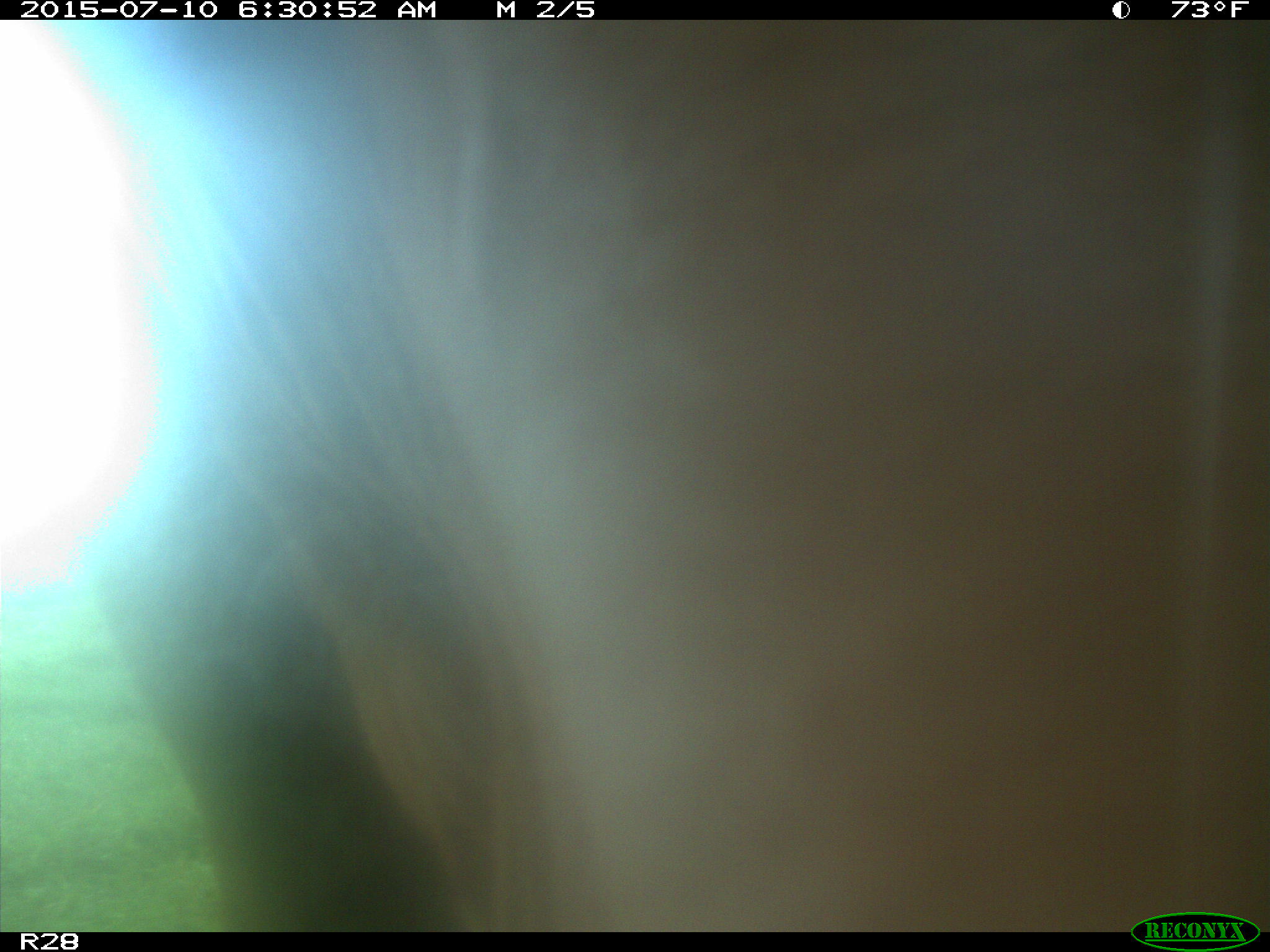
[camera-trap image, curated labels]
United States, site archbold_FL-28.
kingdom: Animalia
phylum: Chordata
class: Mammalia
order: Artiodactyla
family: Bovidae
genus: Bos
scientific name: Bos taurus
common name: domestic cow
Bos taurus (domestic cow).